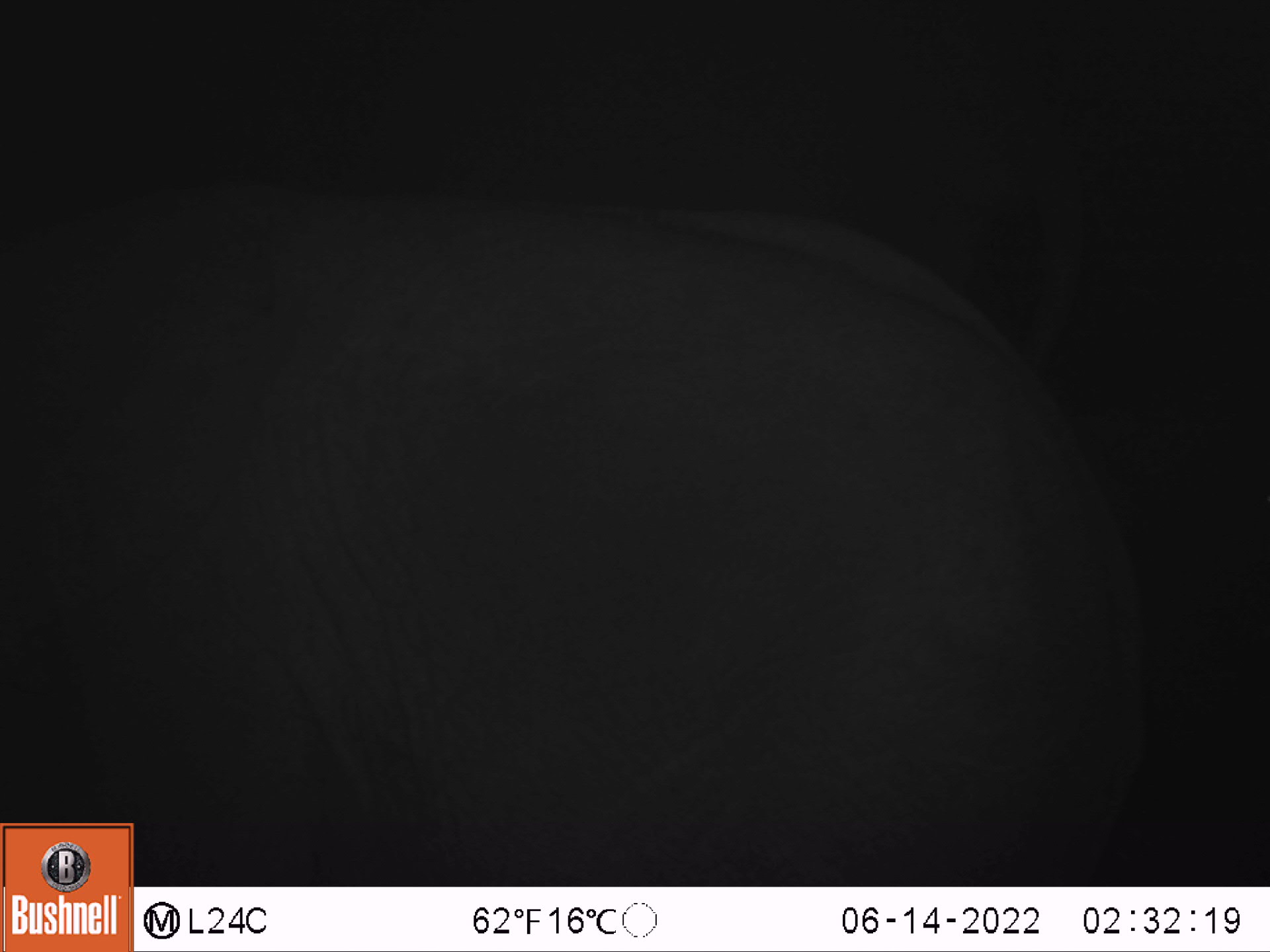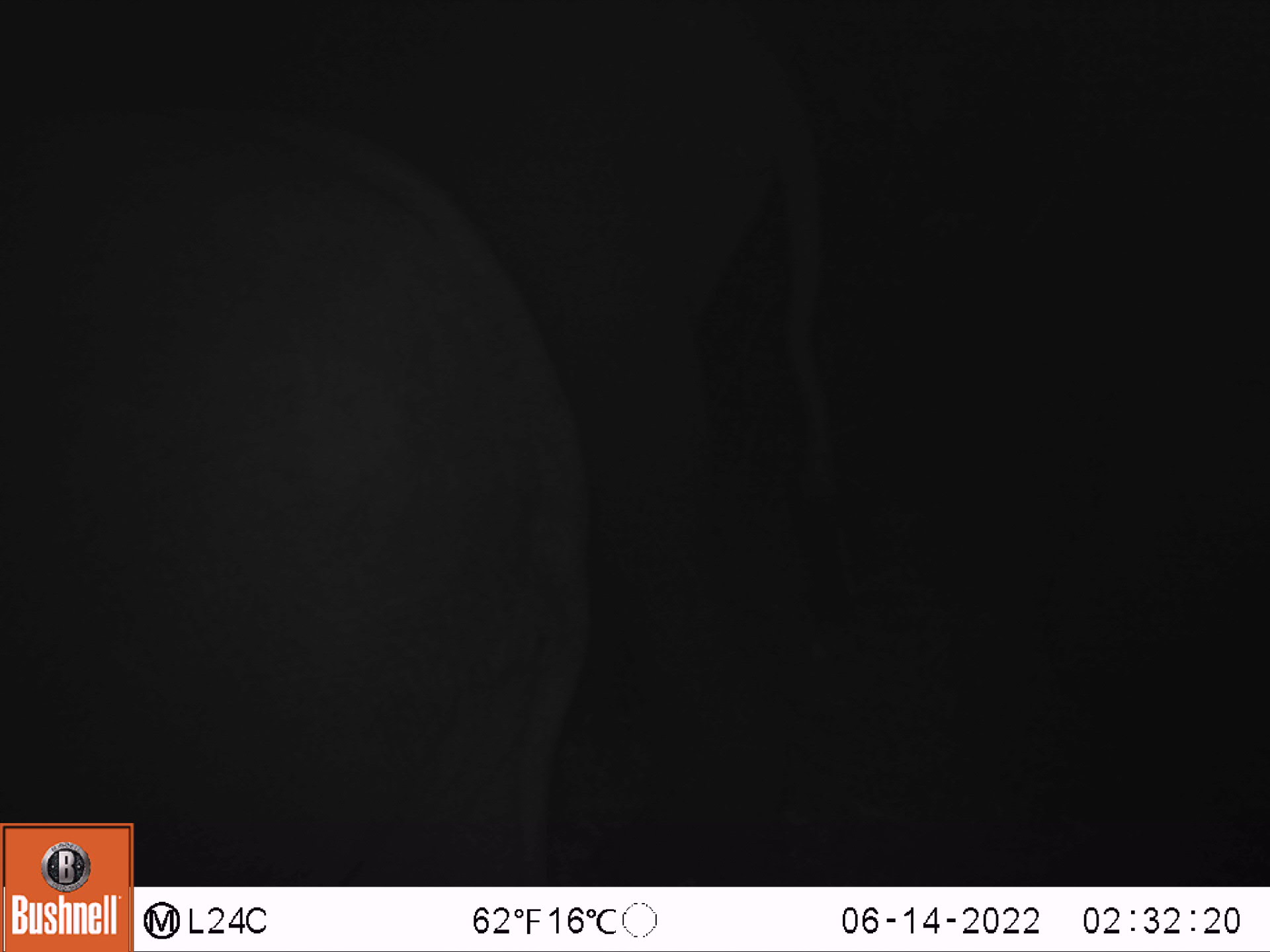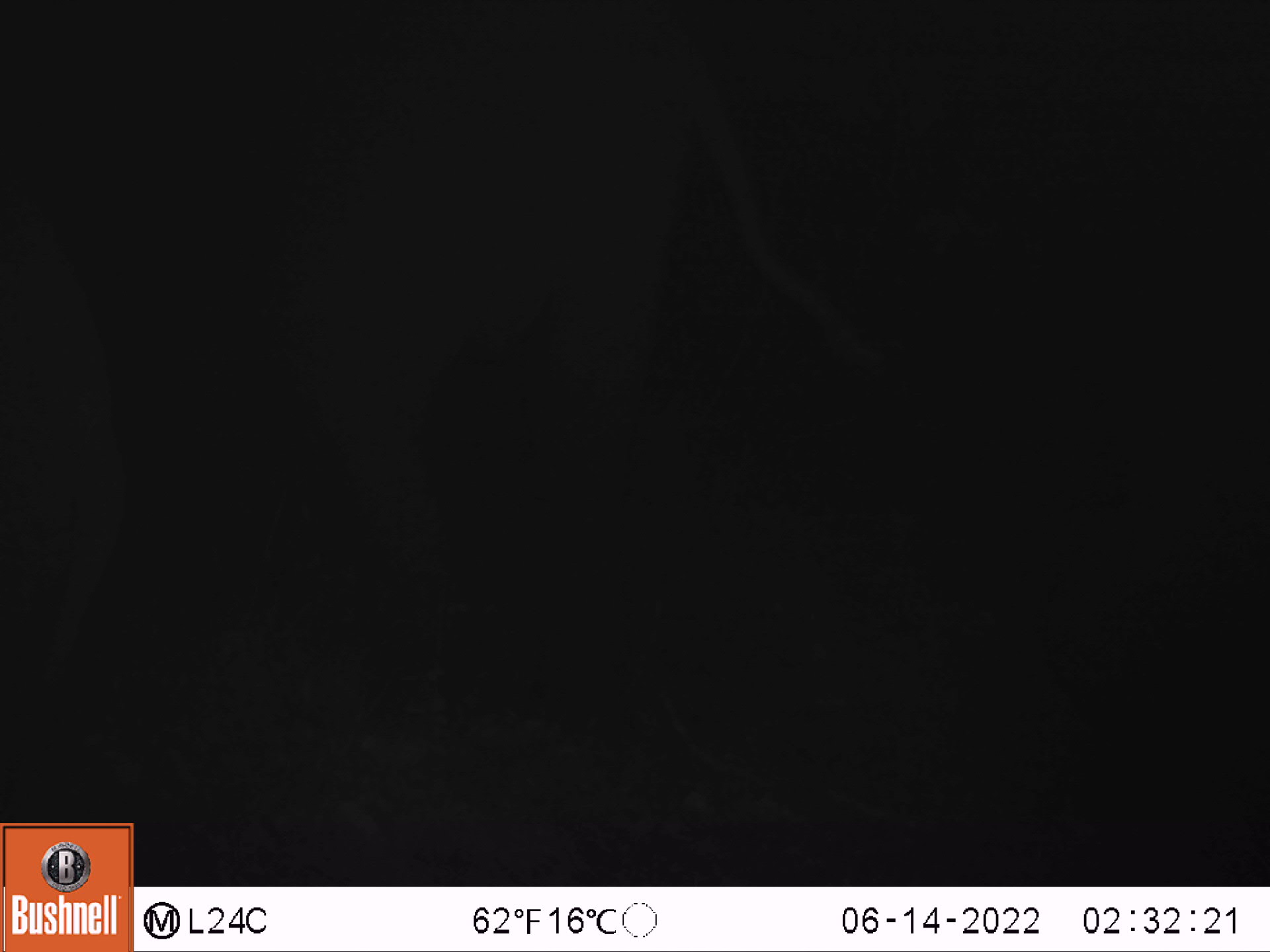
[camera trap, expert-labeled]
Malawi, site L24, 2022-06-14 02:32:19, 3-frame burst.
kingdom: Animalia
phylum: Chordata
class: Mammalia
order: Proboscidea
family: Elephantidae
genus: Loxodonta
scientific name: Loxodonta africana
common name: african savanna elephant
African savanna elephant (Loxodonta africana), count 1.